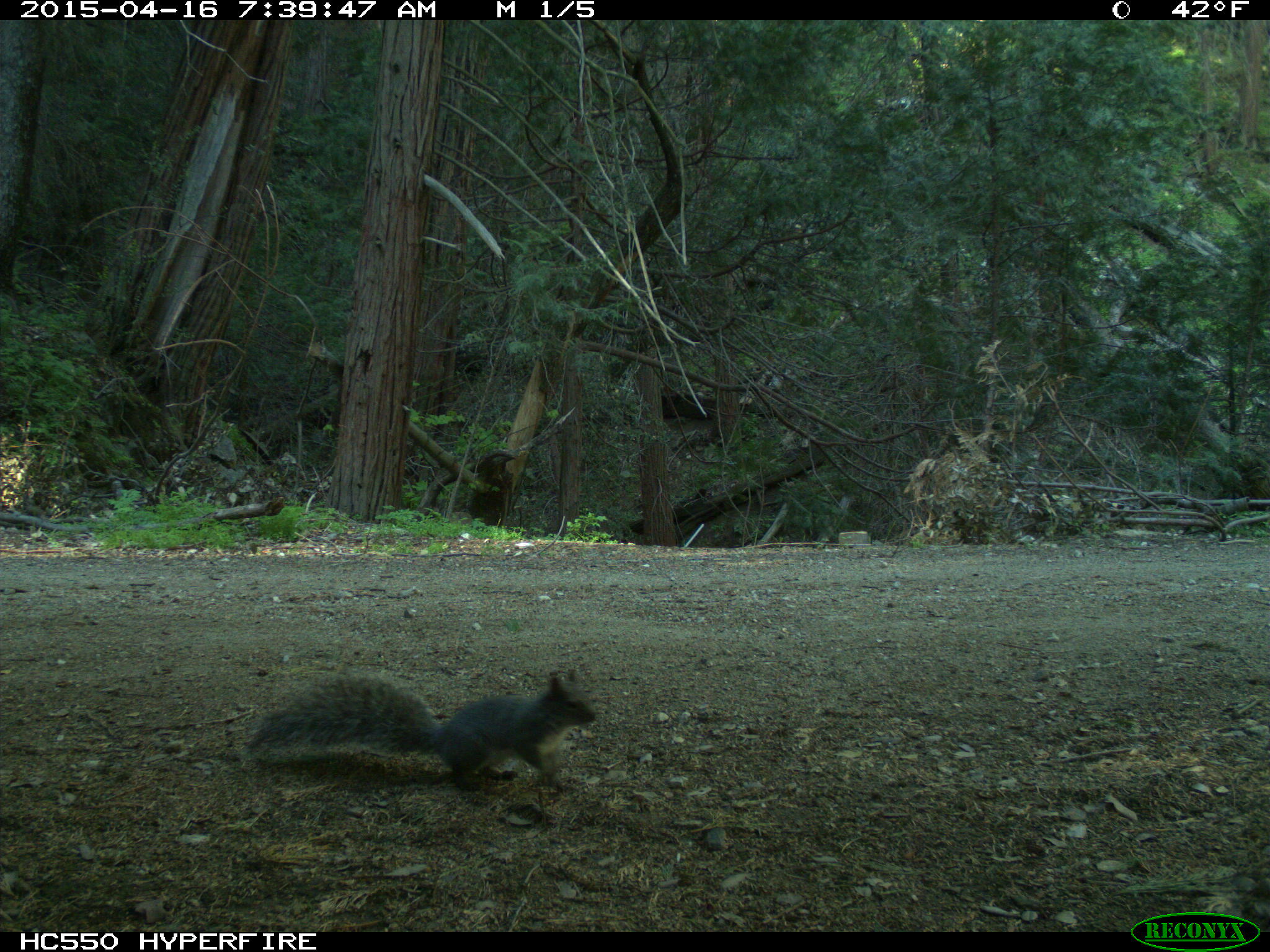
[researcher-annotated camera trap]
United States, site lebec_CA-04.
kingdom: Animalia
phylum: Chordata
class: Mammalia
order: Rodentia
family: Sciuridae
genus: Sciurus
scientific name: Sciurus carolinensis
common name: eastern gray squirrel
Sciurus carolinensis (eastern gray squirrel).